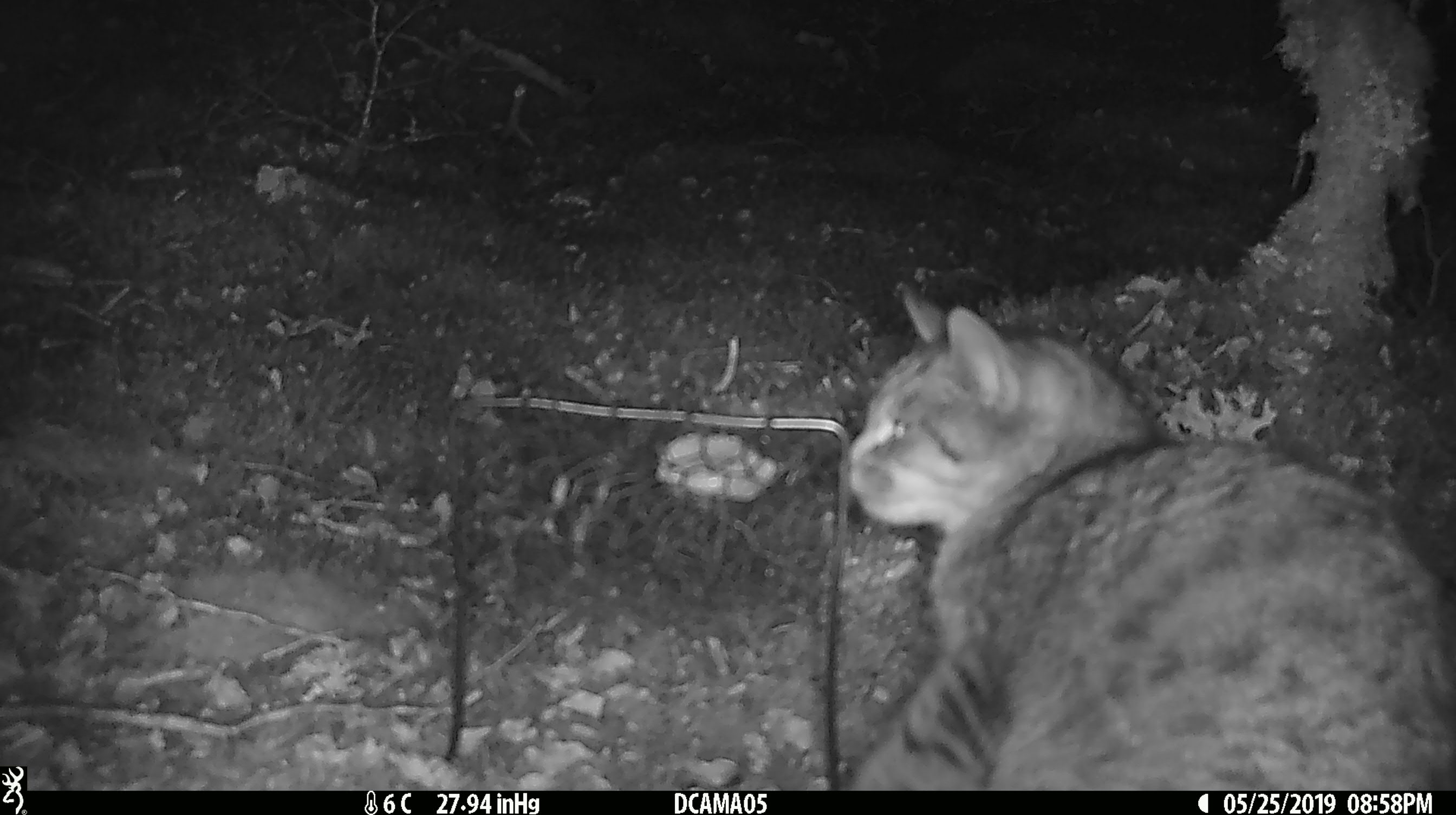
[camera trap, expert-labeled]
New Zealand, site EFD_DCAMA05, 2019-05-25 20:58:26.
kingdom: Animalia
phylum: Chordata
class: Mammalia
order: Carnivora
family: Felidae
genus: Felis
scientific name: Felis catus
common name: domestic cat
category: cat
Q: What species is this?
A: Cat (domestic cat) (Felis catus).